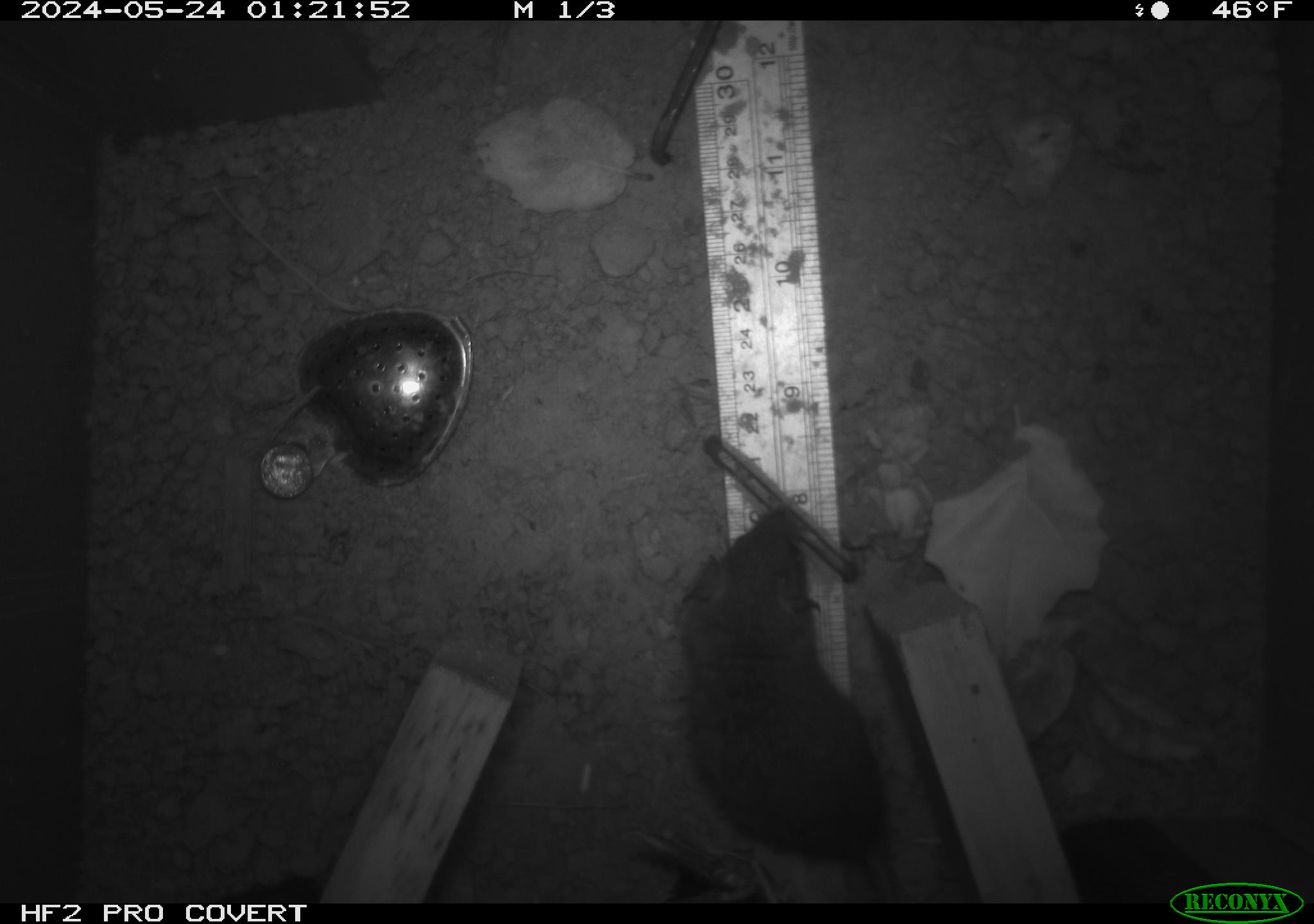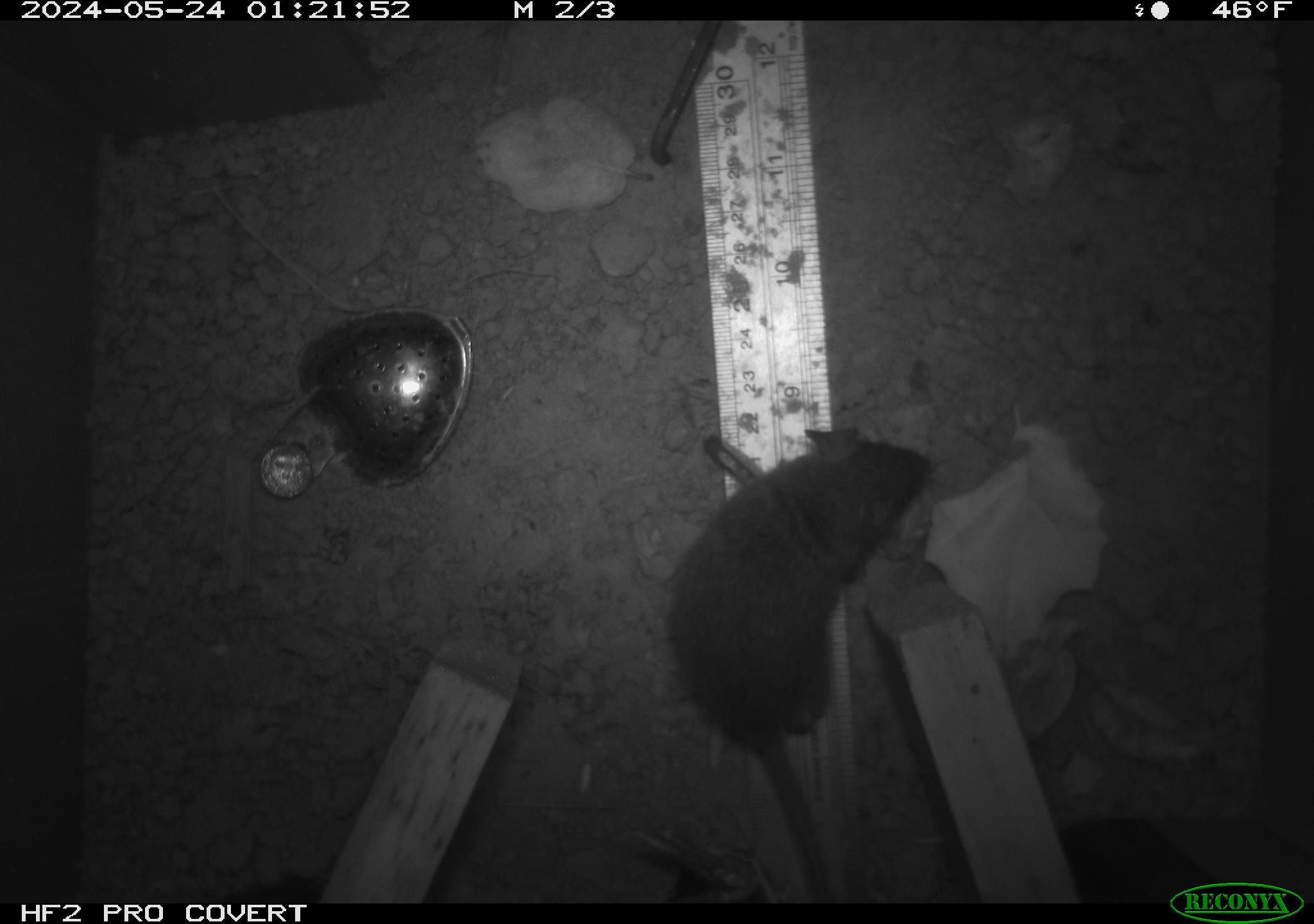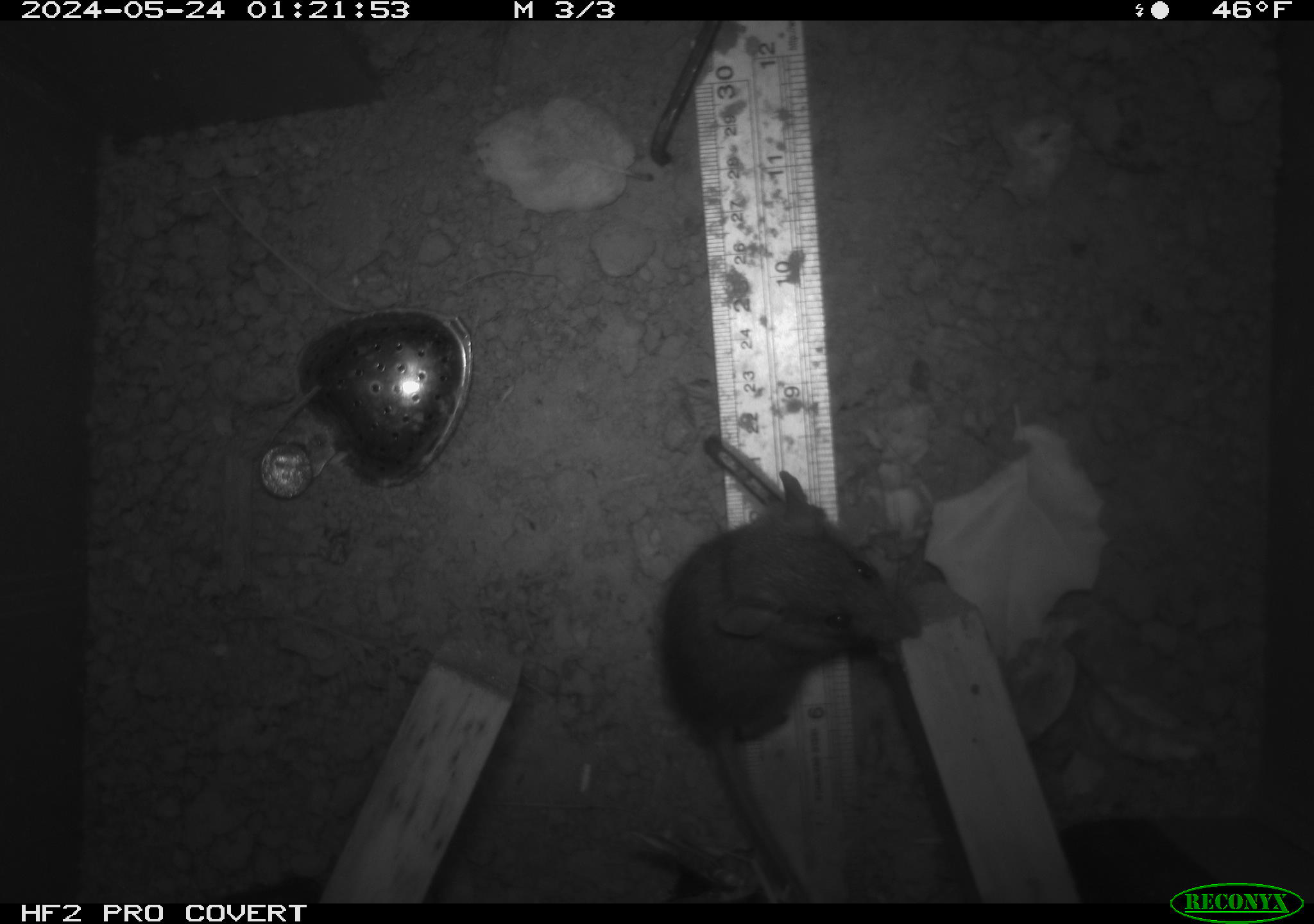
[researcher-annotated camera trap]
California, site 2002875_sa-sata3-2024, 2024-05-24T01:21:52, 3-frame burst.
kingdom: Animalia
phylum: Chordata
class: Mammalia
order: Rodentia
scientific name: Rodentia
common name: rodent